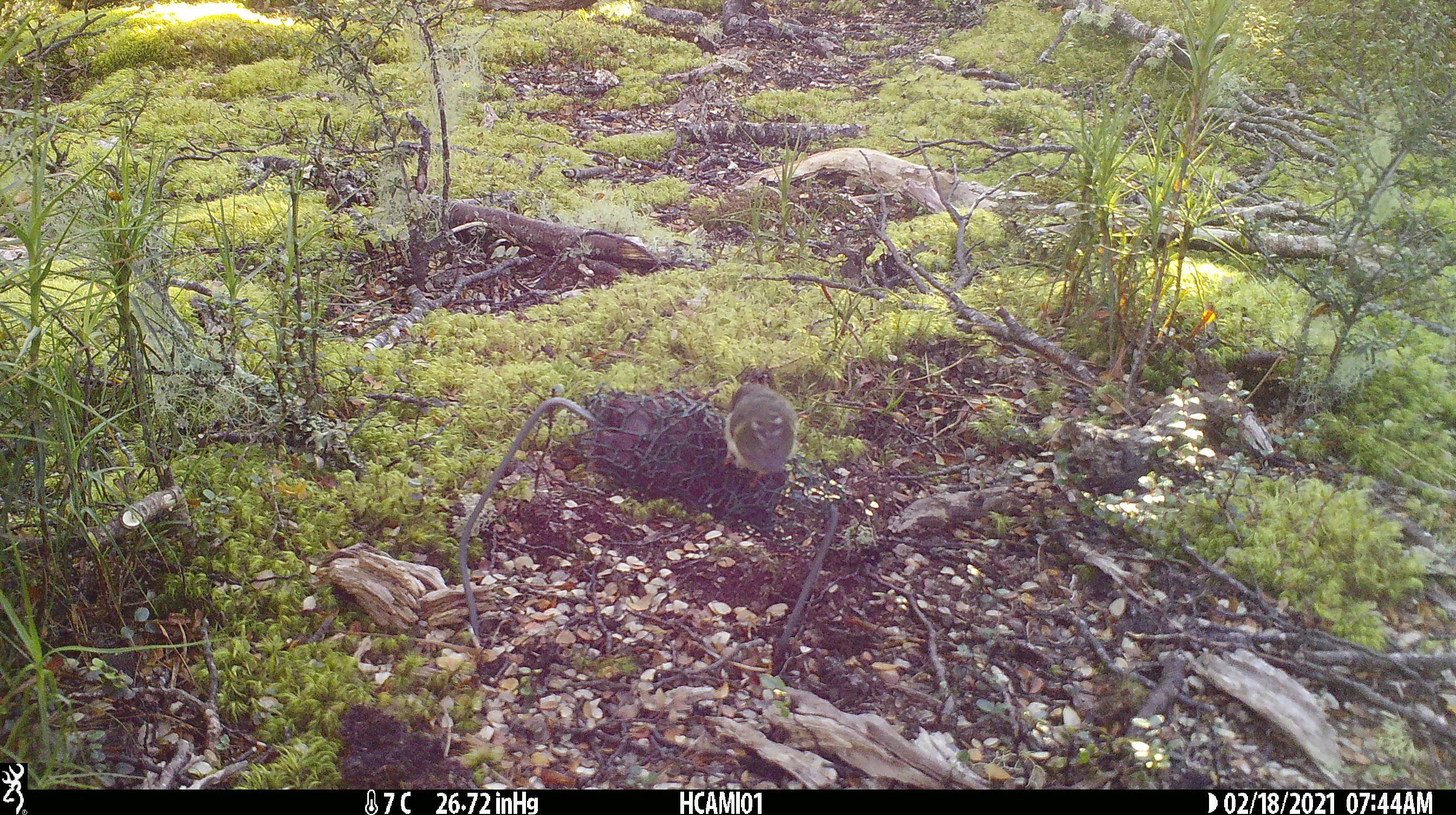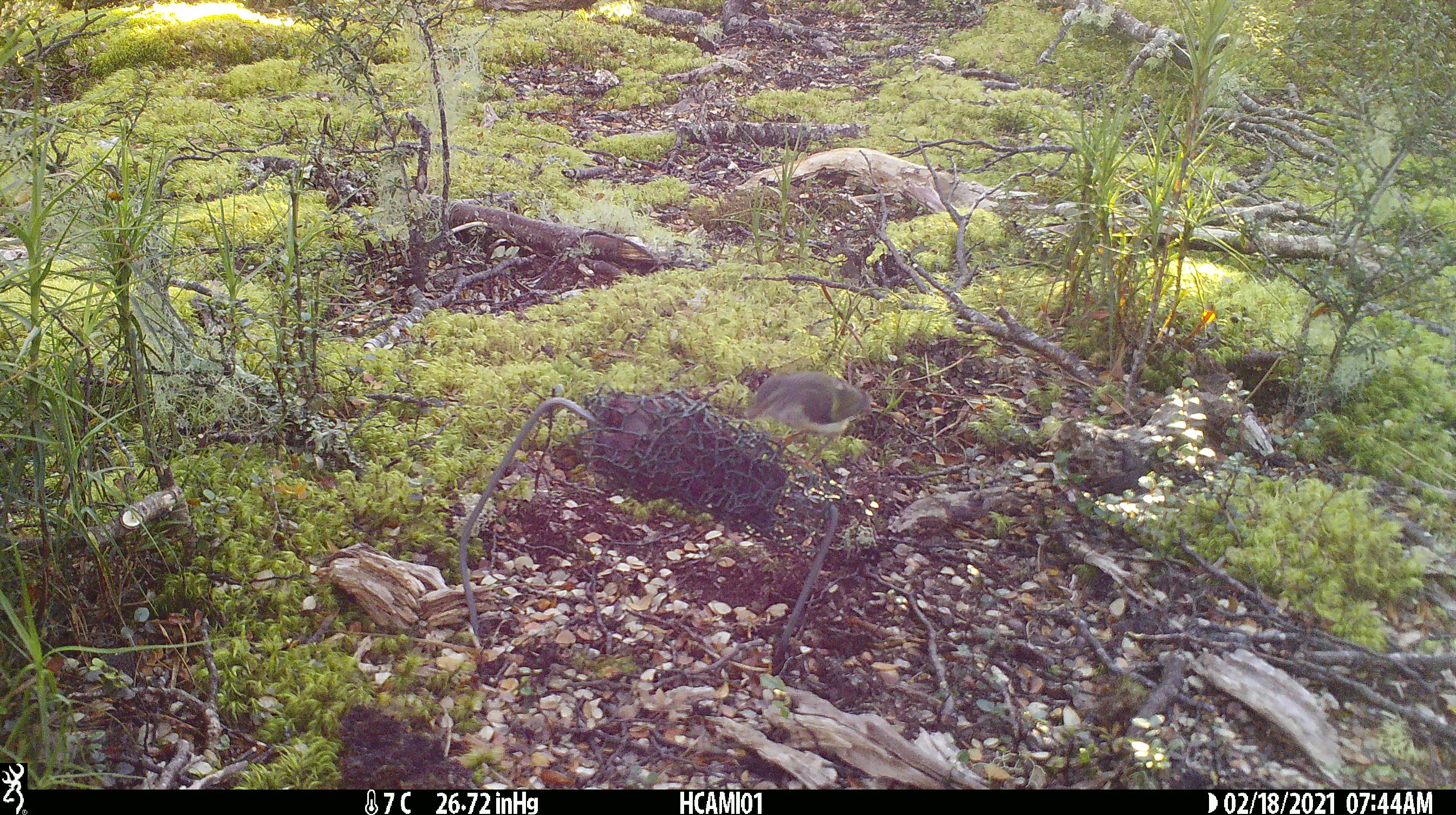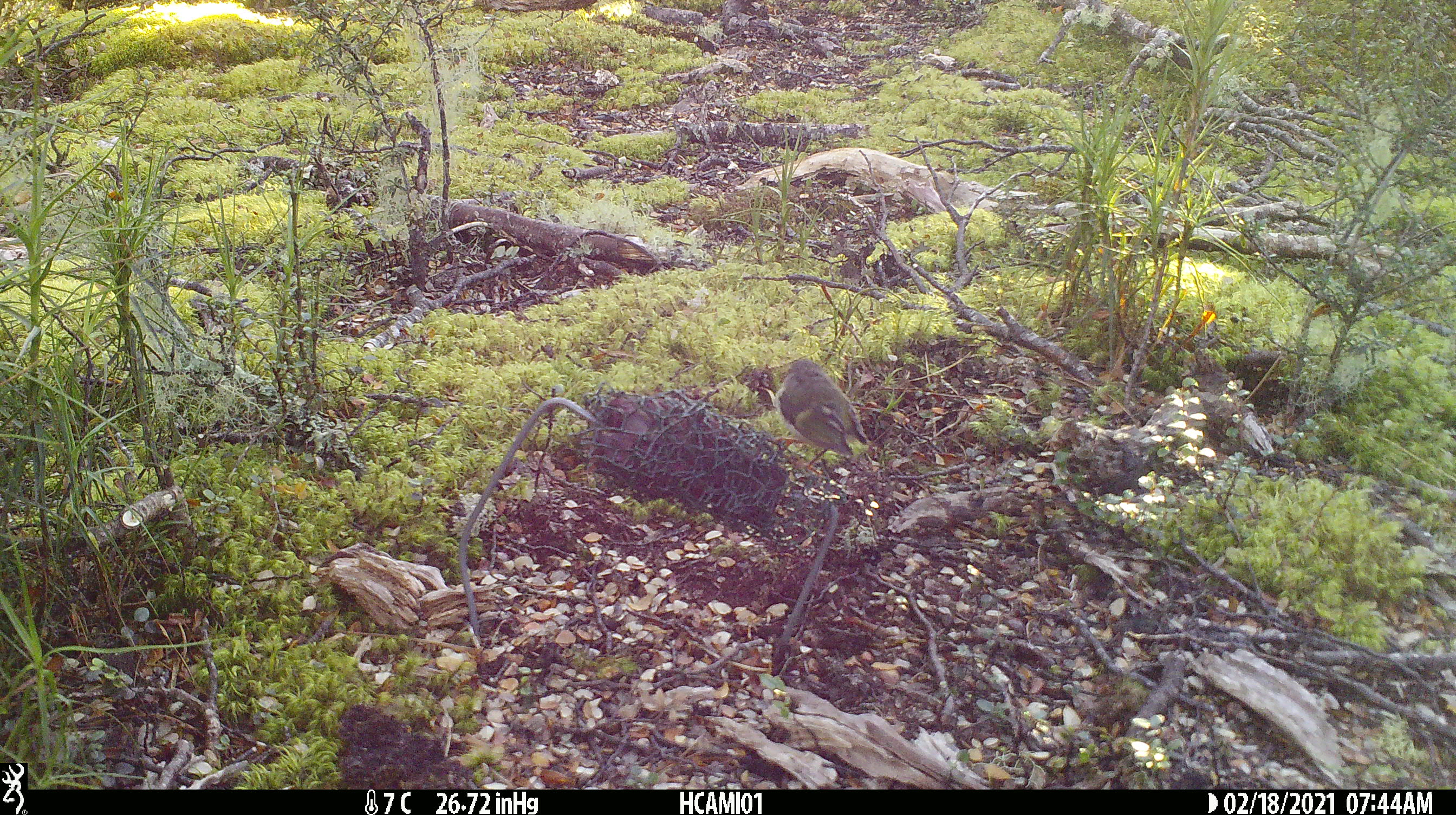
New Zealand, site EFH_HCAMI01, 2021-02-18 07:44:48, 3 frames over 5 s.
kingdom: Animalia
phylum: Chordata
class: Aves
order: Passeriformes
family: Acanthisittidae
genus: Acanthisitta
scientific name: Acanthisitta chloris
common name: rifleman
Rifleman (Acanthisitta chloris).